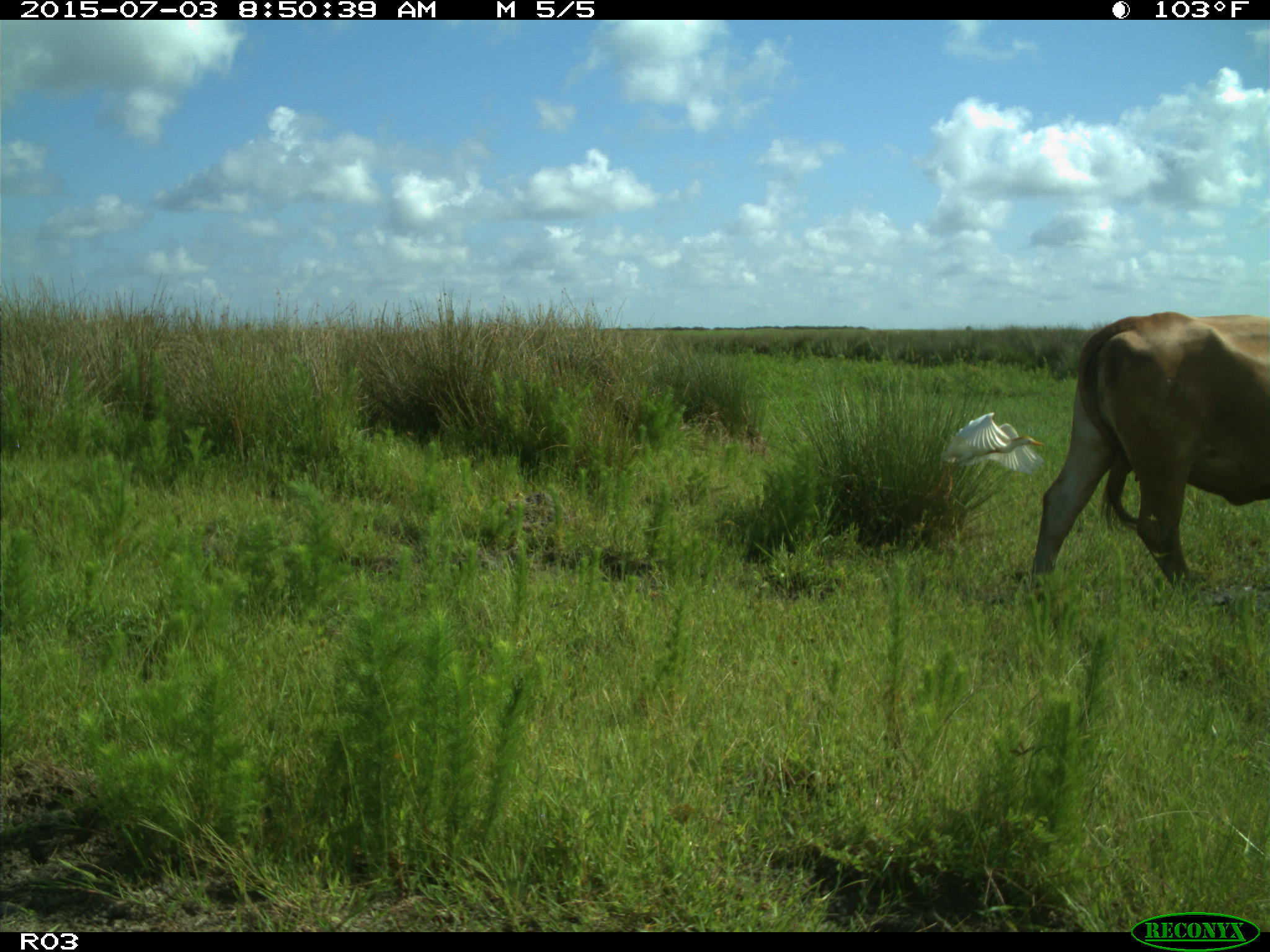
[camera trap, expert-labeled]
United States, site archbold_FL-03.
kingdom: Animalia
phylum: Chordata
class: Mammalia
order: Artiodactyla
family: Bovidae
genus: Bos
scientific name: Bos taurus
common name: domestic cow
Bos taurus (domestic cow).